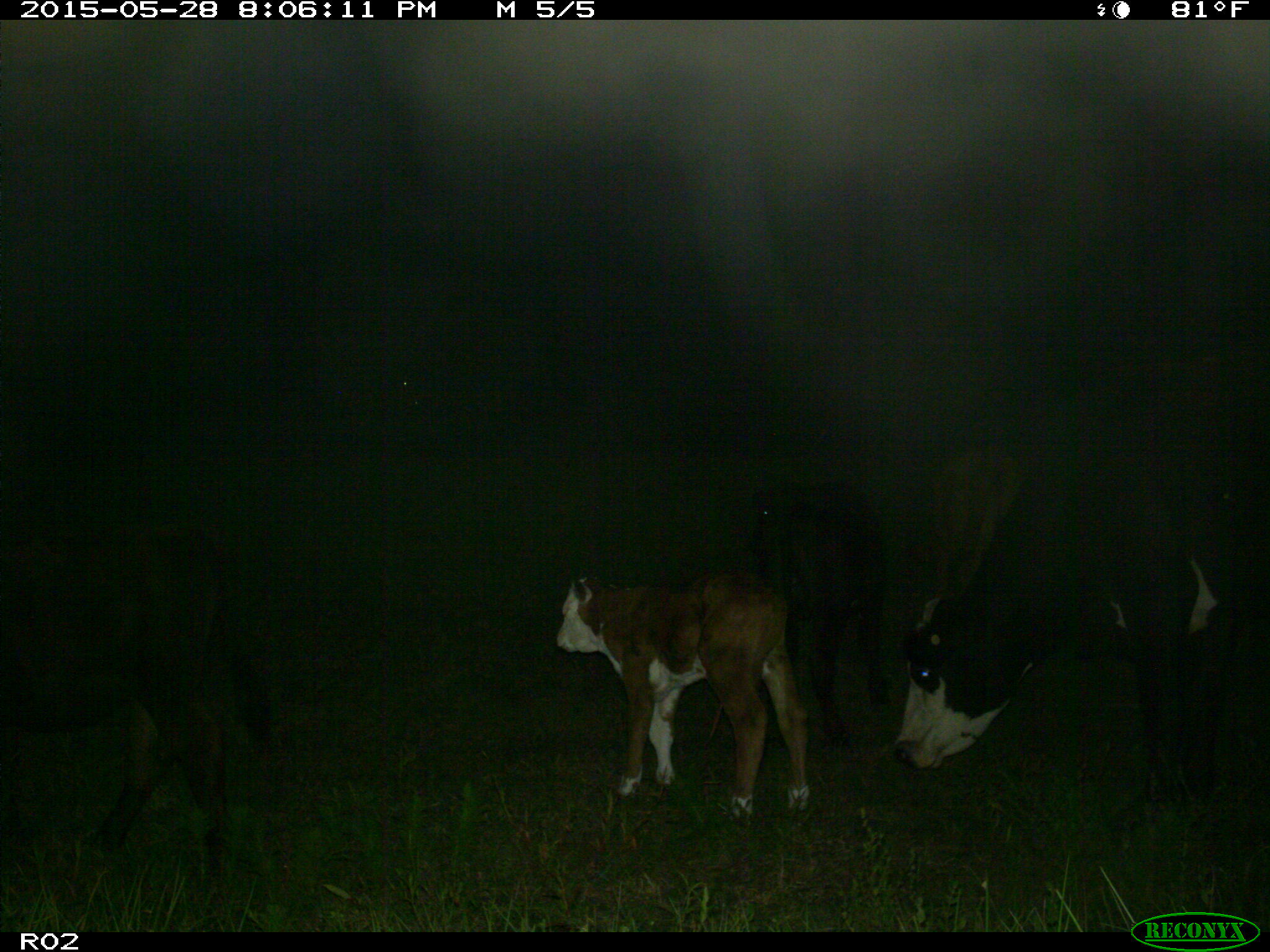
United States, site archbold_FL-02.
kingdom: Animalia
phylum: Chordata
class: Mammalia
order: Artiodactyla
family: Bovidae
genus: Bos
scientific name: Bos taurus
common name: domestic cow